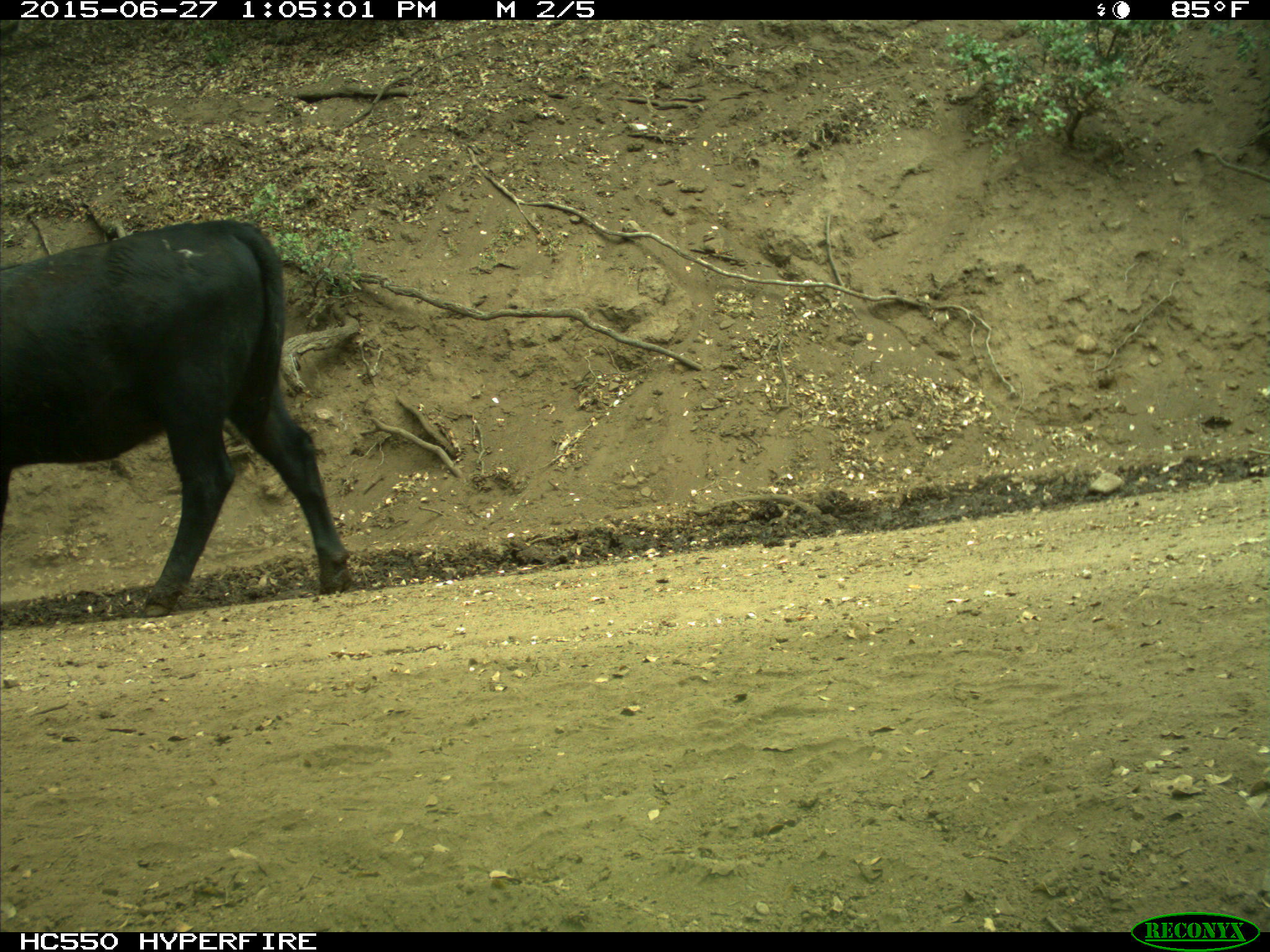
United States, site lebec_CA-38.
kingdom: Animalia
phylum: Chordata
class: Mammalia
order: Artiodactyla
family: Bovidae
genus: Bos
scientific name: Bos taurus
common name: domestic cow